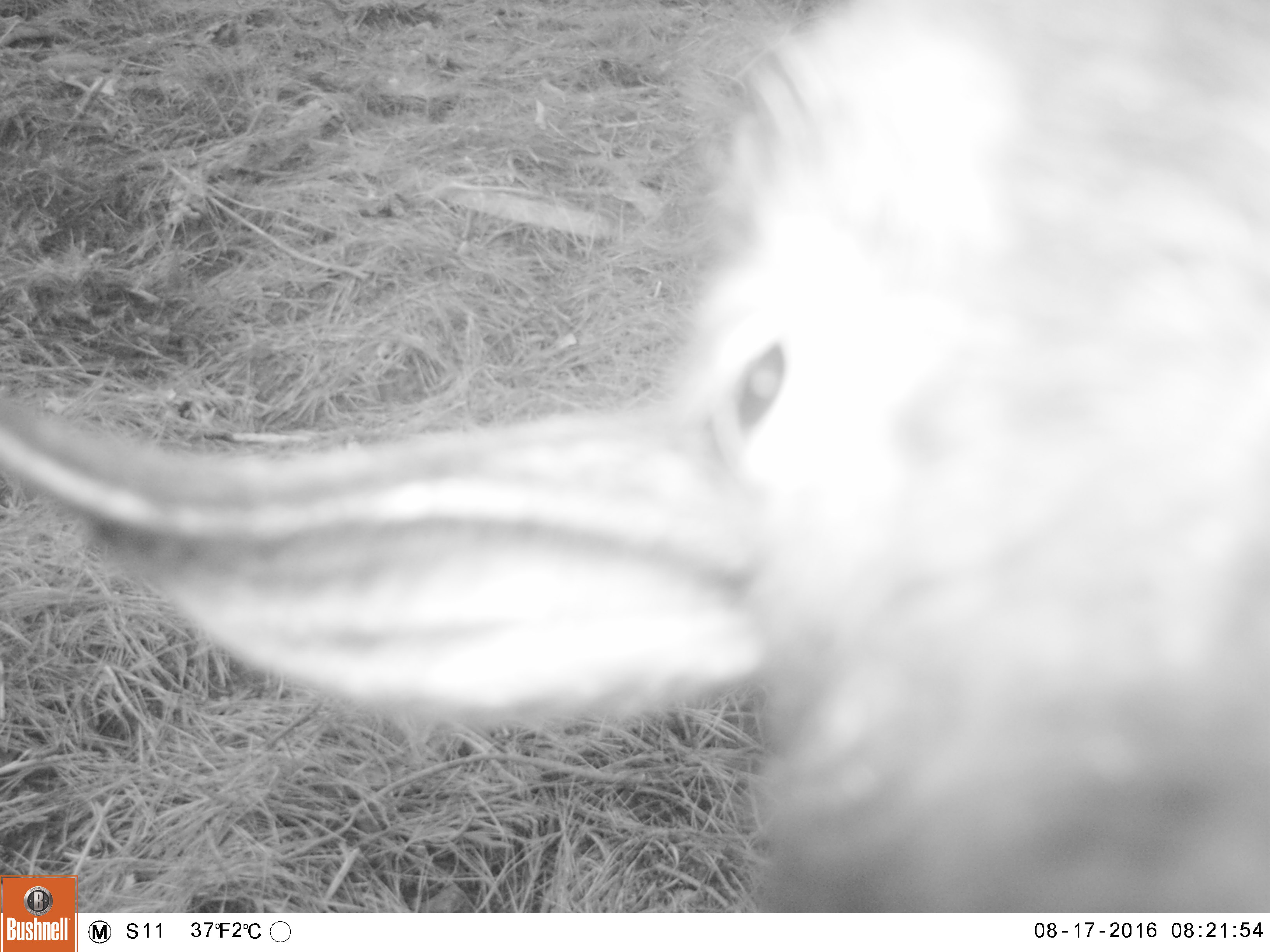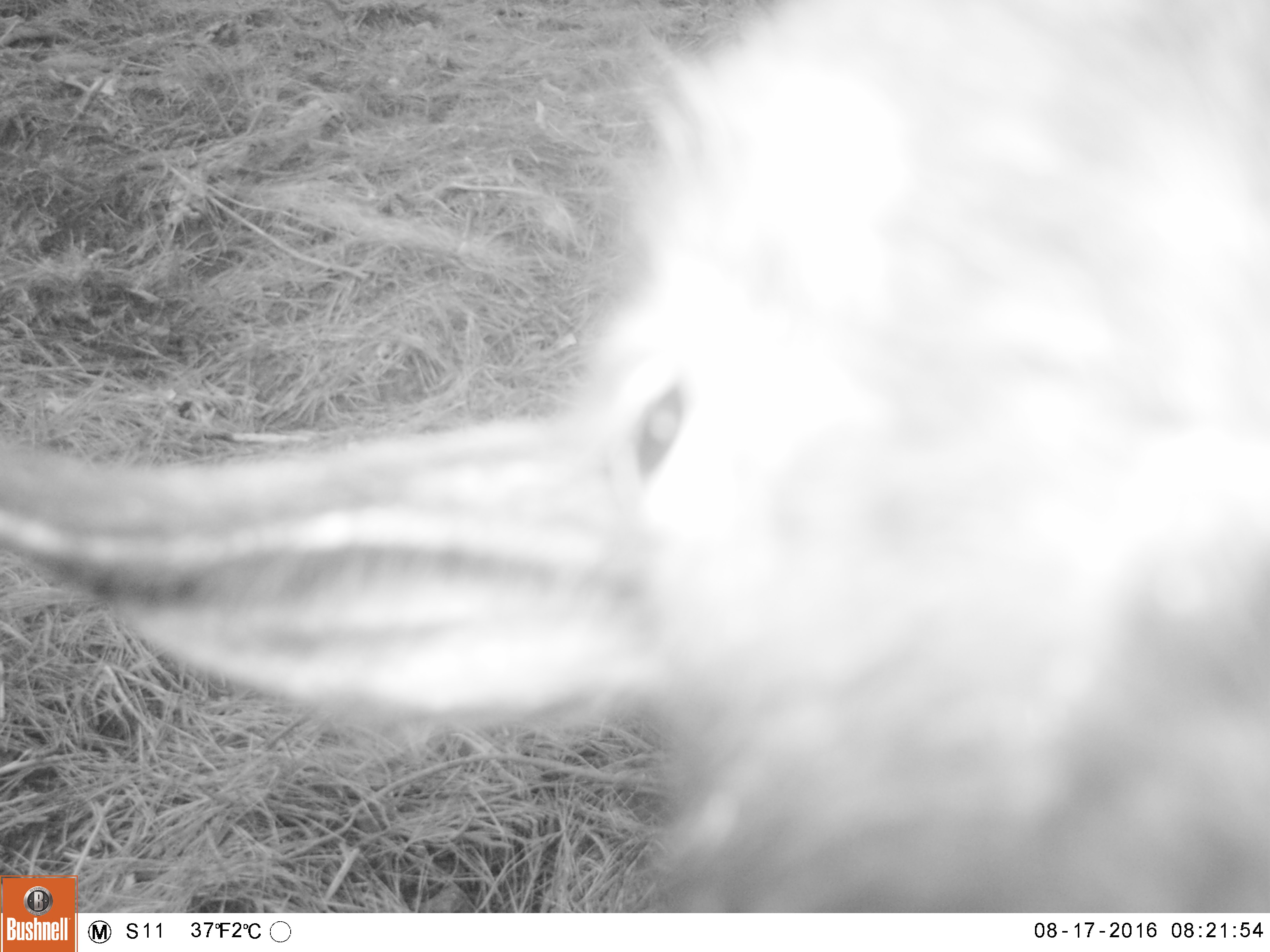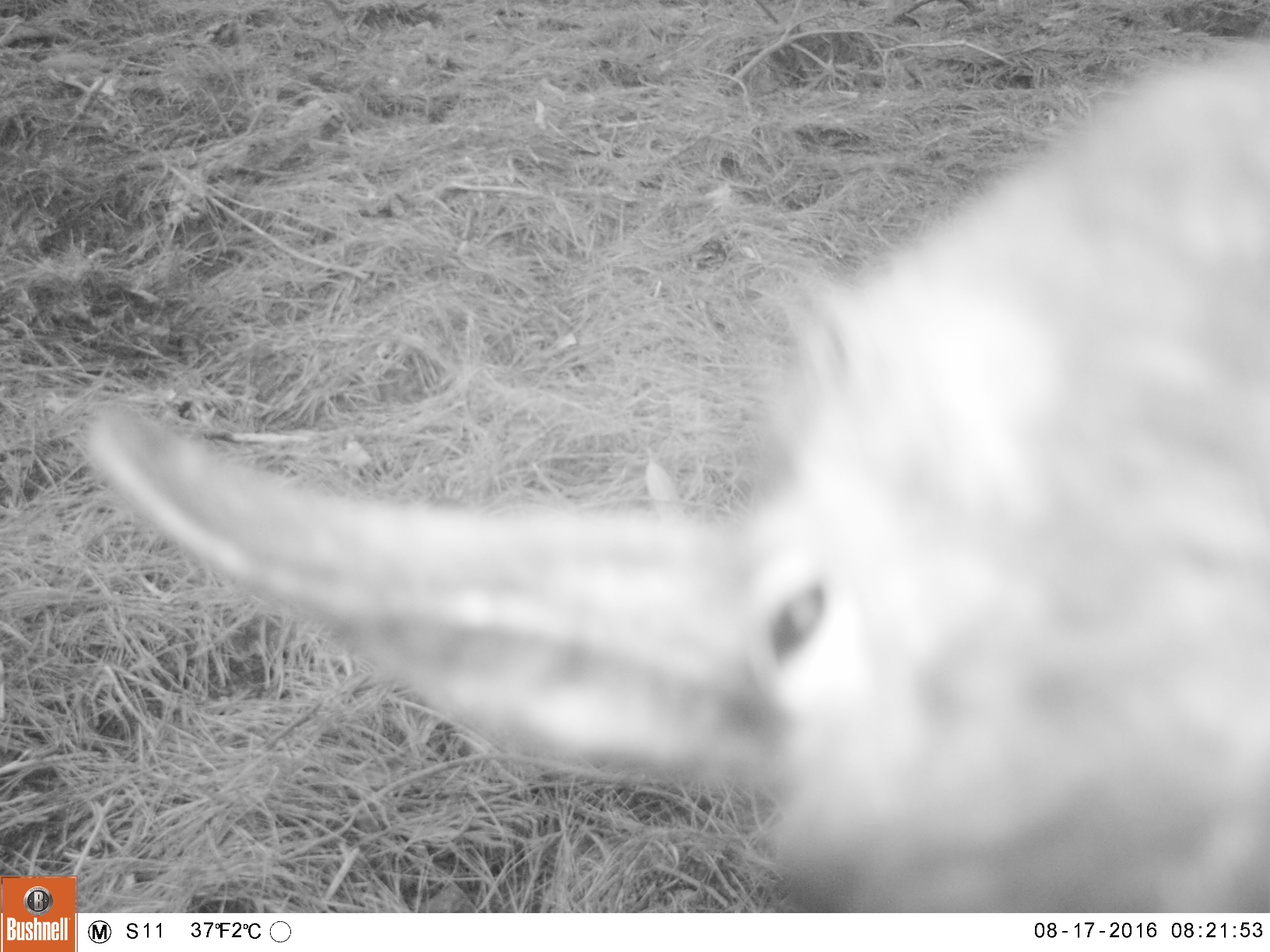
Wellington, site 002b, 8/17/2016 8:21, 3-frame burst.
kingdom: Animalia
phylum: Chordata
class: Mammalia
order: Artiodactyla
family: Bovidae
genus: Capra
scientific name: Capra hircus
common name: goat